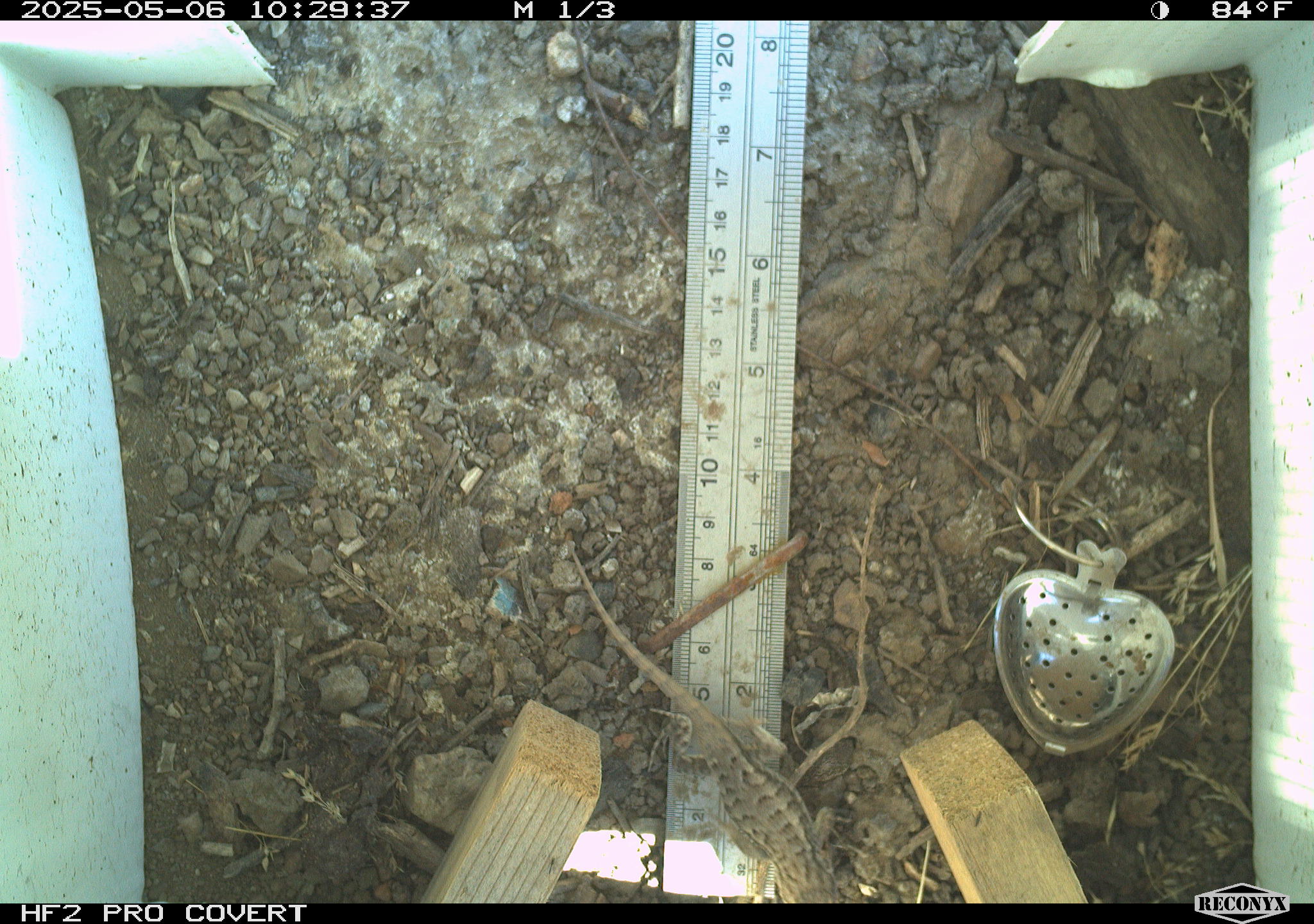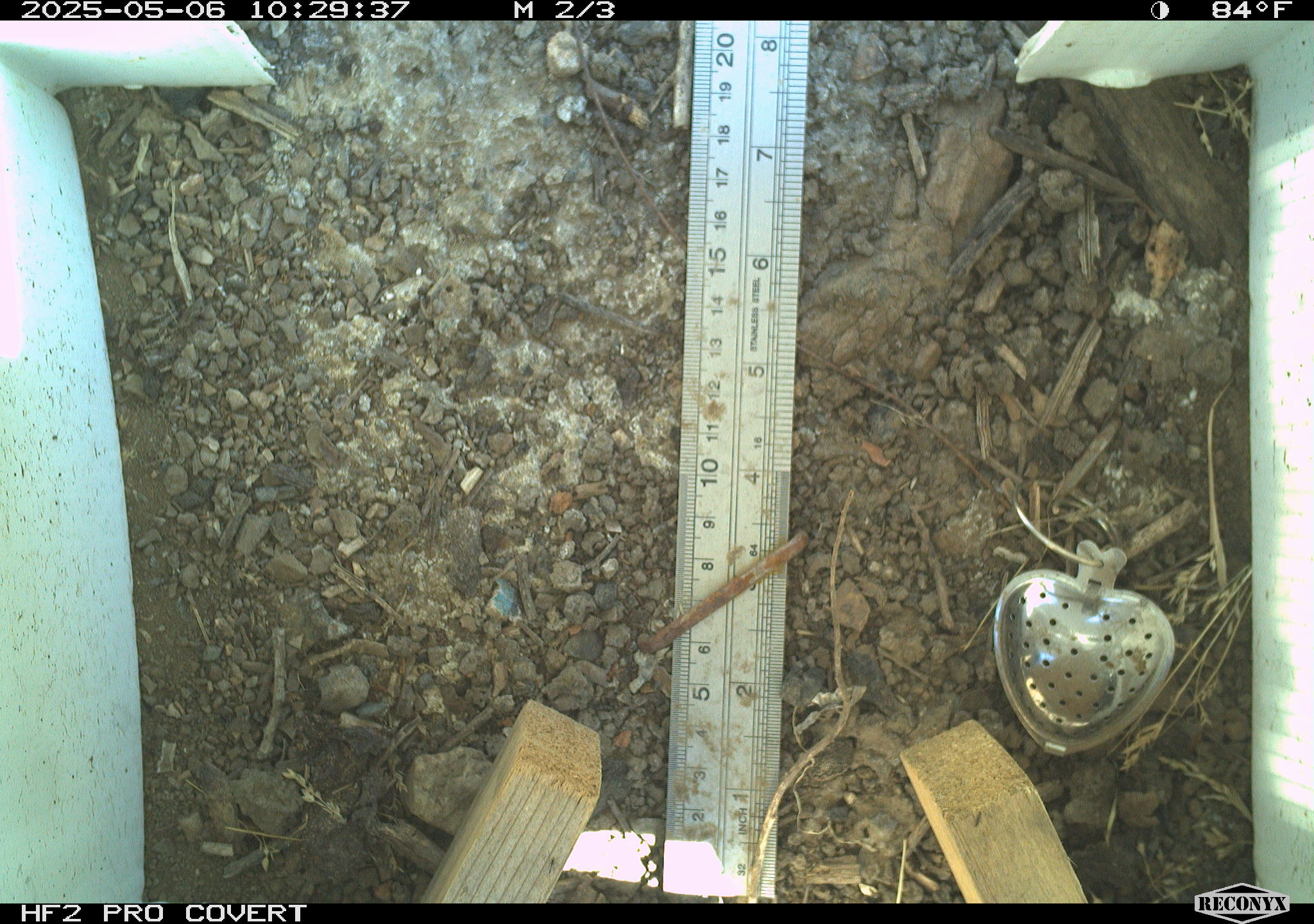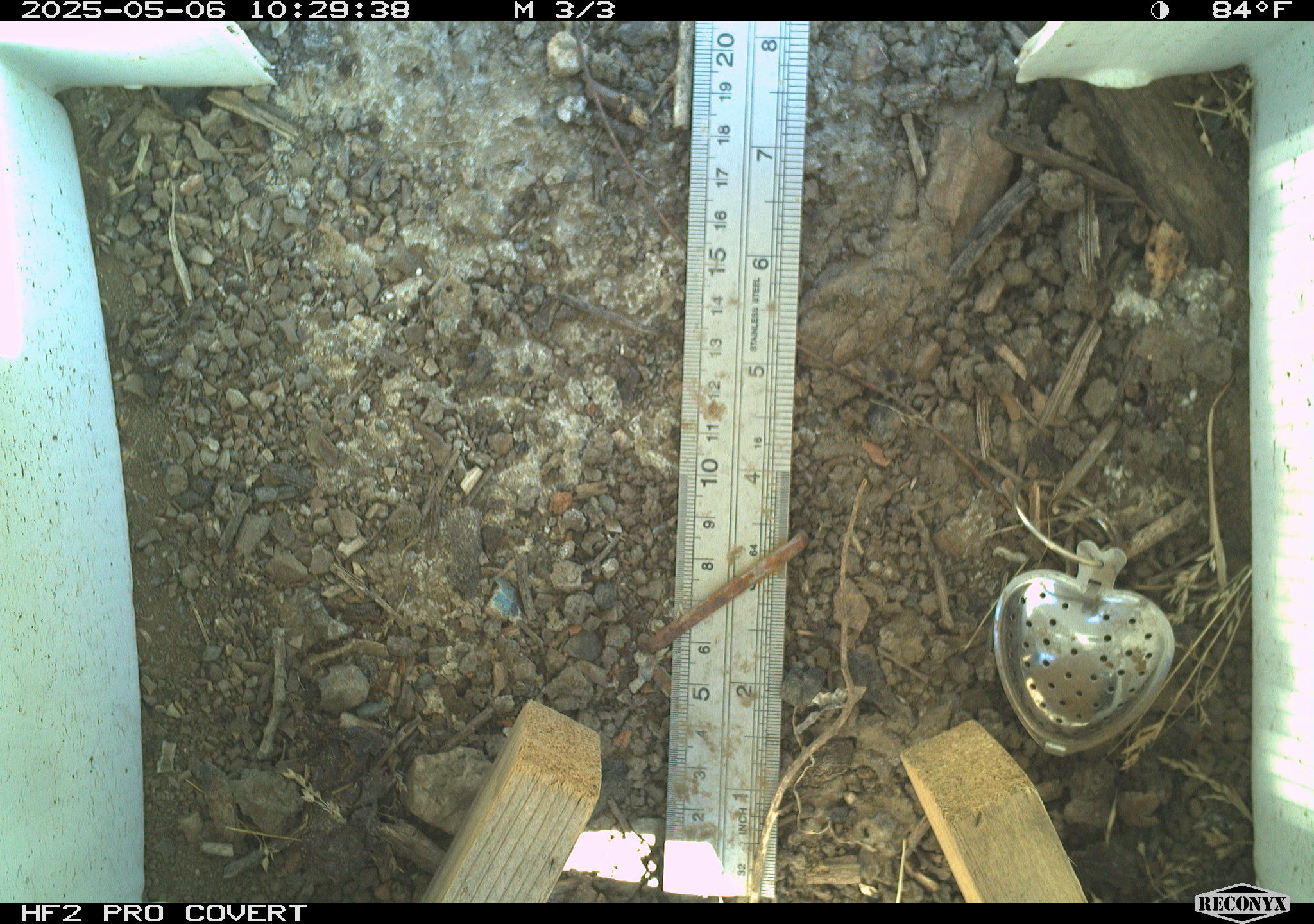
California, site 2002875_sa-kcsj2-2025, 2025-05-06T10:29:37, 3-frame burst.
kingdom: Animalia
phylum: Chordata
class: Reptilia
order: Squamata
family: Phrynosomatidae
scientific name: Phrynosomatidae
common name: north american spiny lizards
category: sceloporus/uta species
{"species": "sceloporus/uta species (north american spiny lizards) (Phrynosomatidae)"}